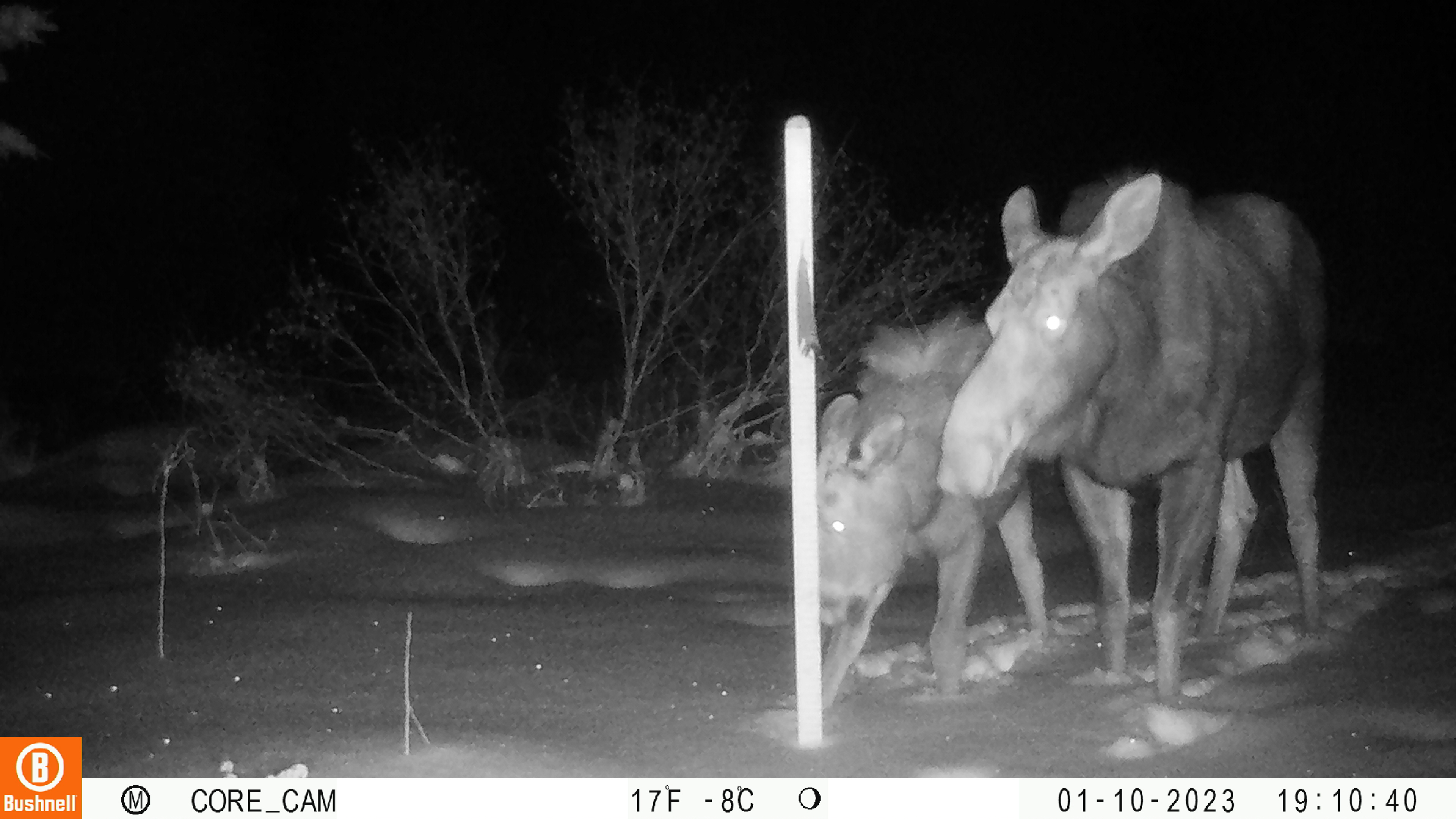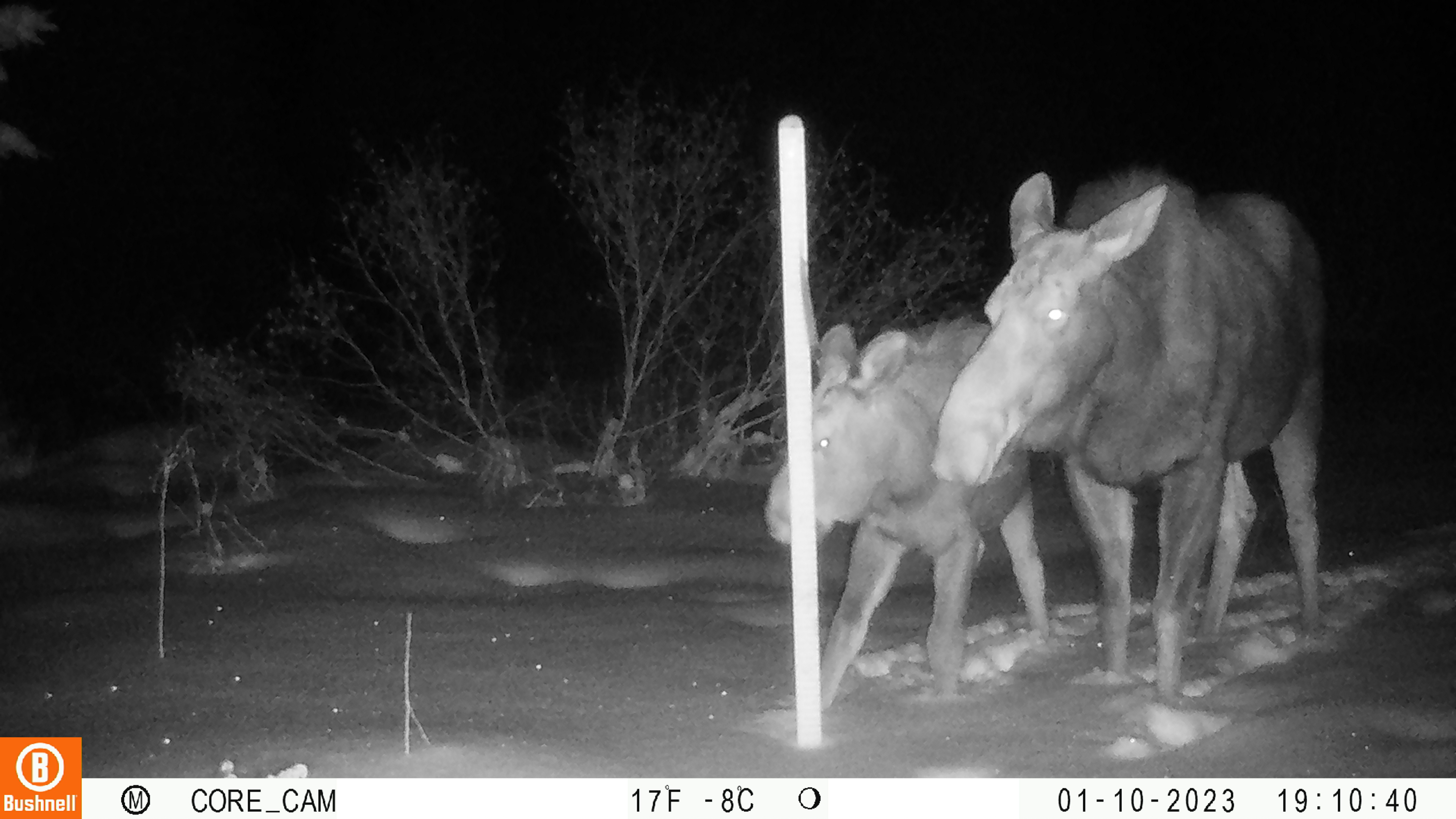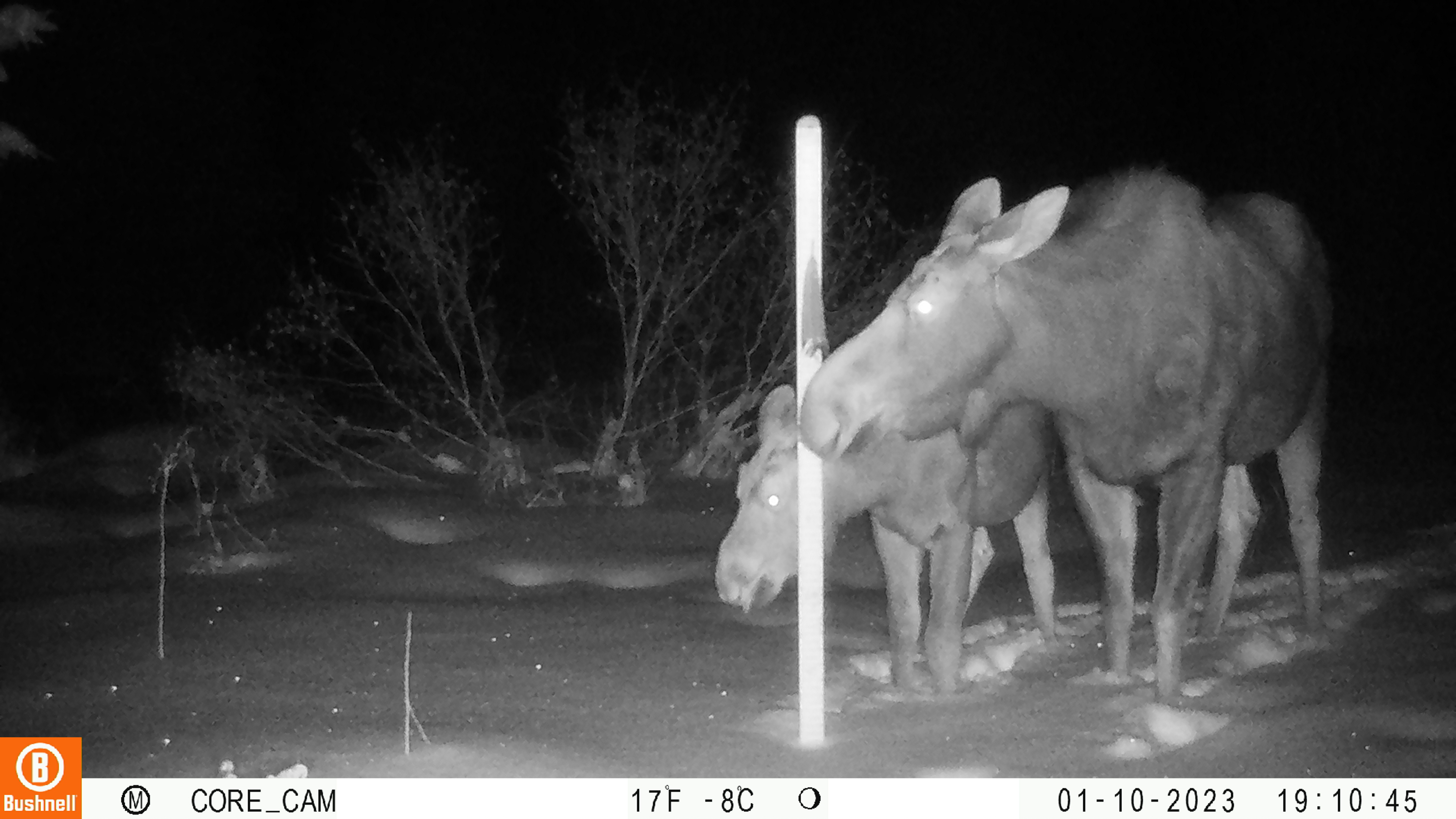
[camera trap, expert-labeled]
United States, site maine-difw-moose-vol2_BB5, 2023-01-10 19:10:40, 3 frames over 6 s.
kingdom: Animalia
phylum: Chordata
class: Mammalia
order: Artiodactyla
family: Cervidae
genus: Alces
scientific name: Alces alces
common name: moose